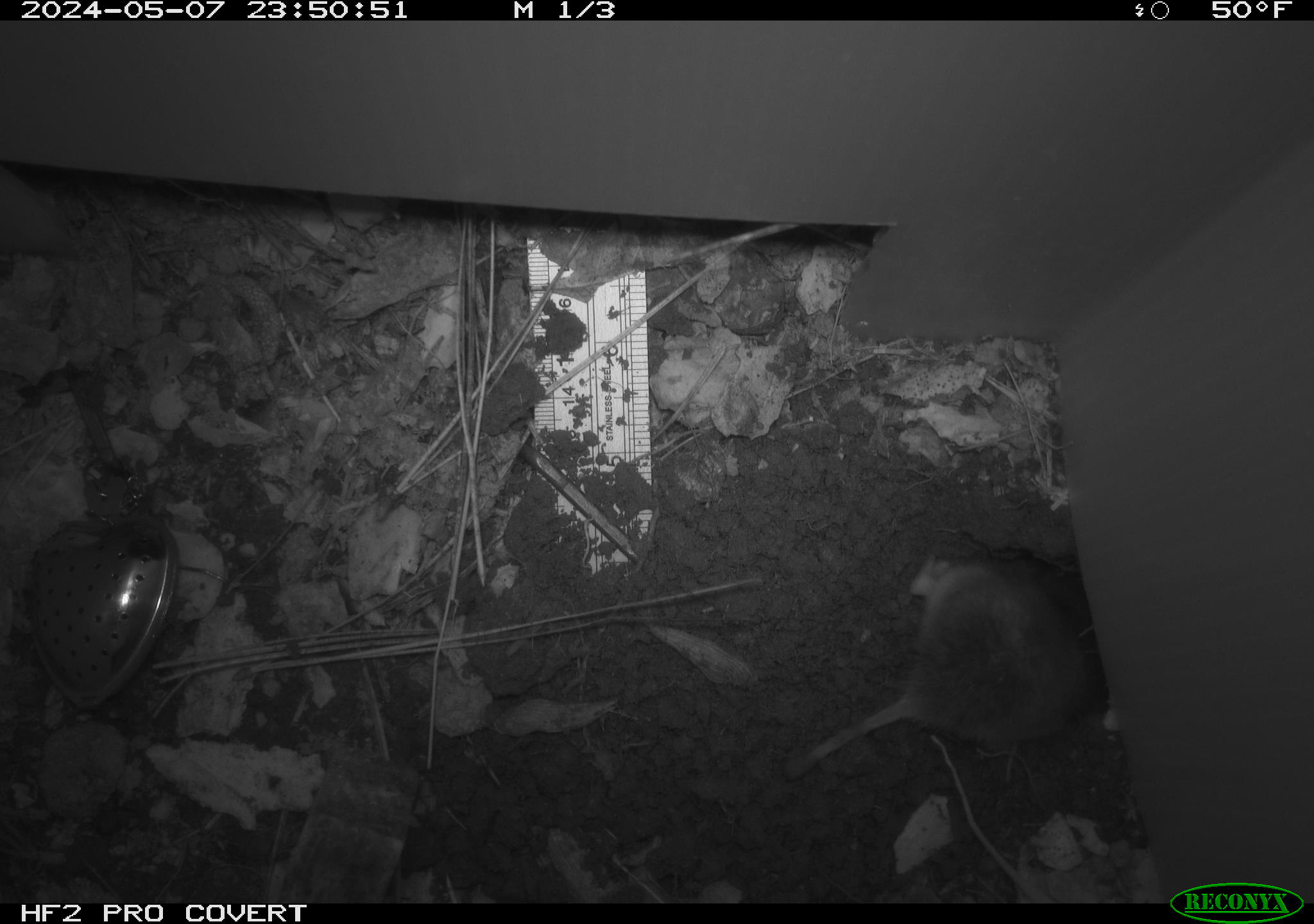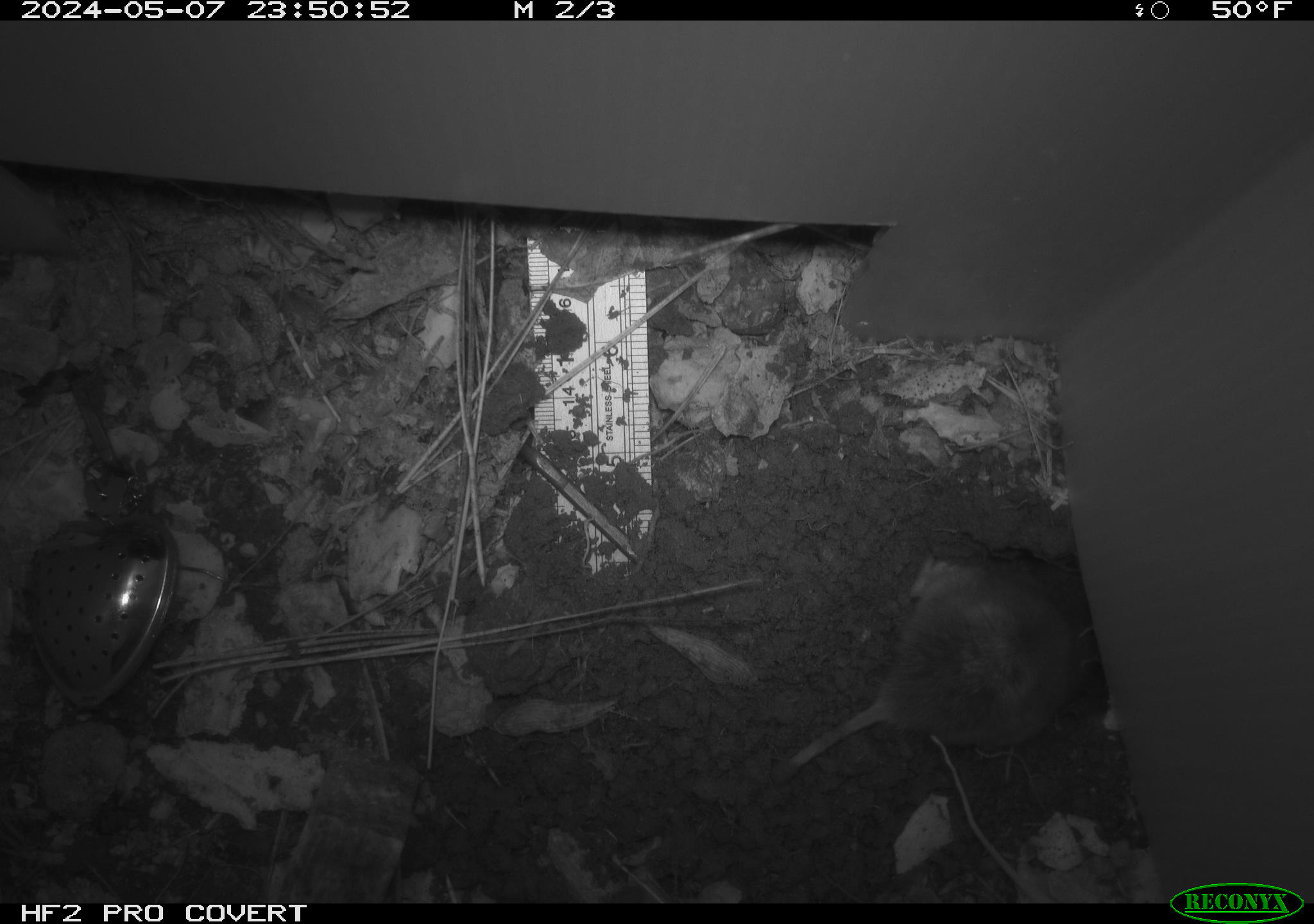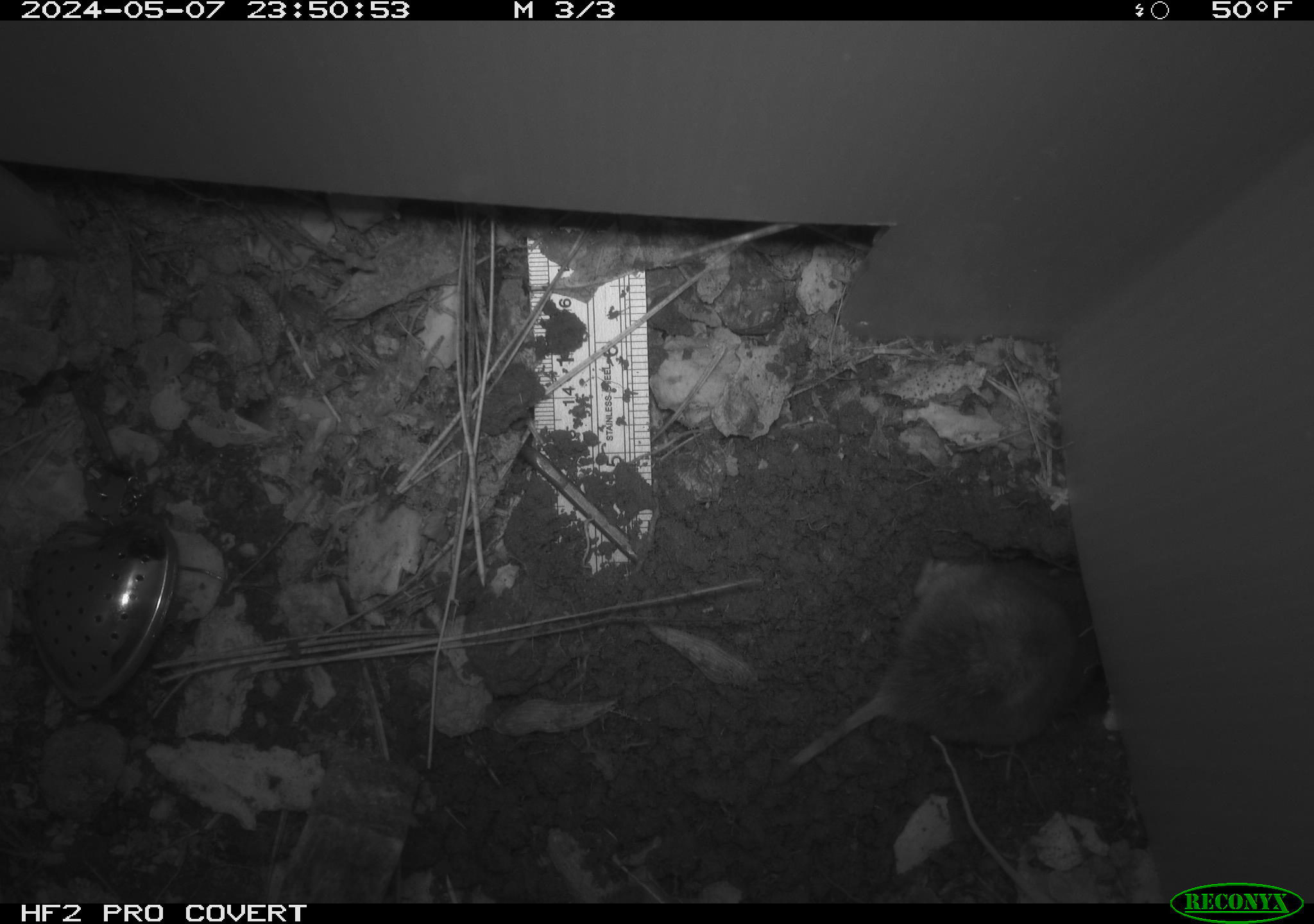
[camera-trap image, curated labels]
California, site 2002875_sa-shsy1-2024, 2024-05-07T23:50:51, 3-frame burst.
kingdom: Animalia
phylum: Chordata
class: Mammalia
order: Rodentia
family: Geomyidae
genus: Thomomys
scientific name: Thomomys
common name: smooth-toothed pocket gophers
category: thomomys species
Thomomys species (smooth-toothed pocket gophers) (Thomomys).